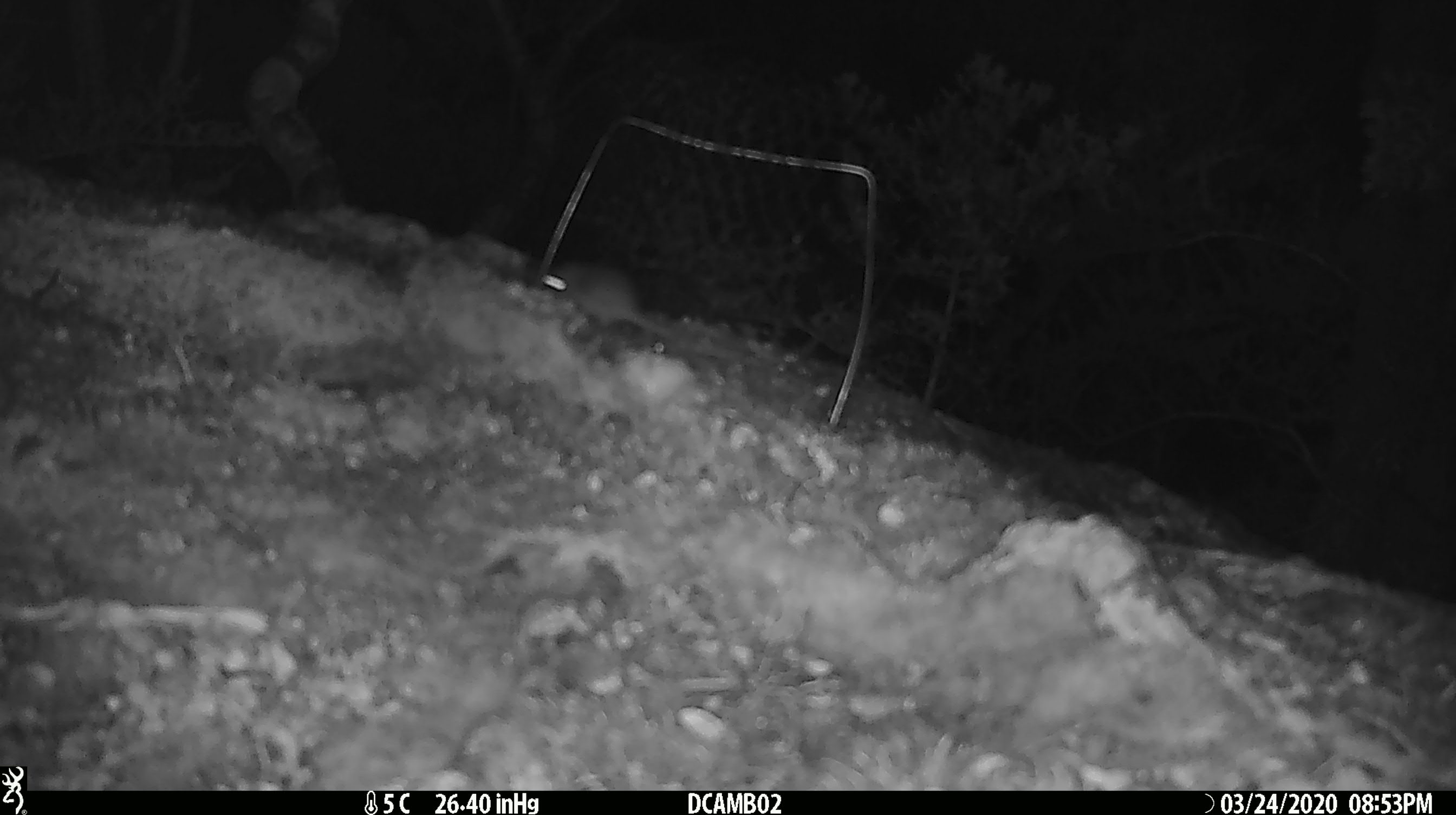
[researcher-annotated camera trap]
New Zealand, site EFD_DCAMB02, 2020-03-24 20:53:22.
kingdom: Animalia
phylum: Chordata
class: Mammalia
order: Rodentia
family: Muridae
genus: Mus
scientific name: Mus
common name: mouse